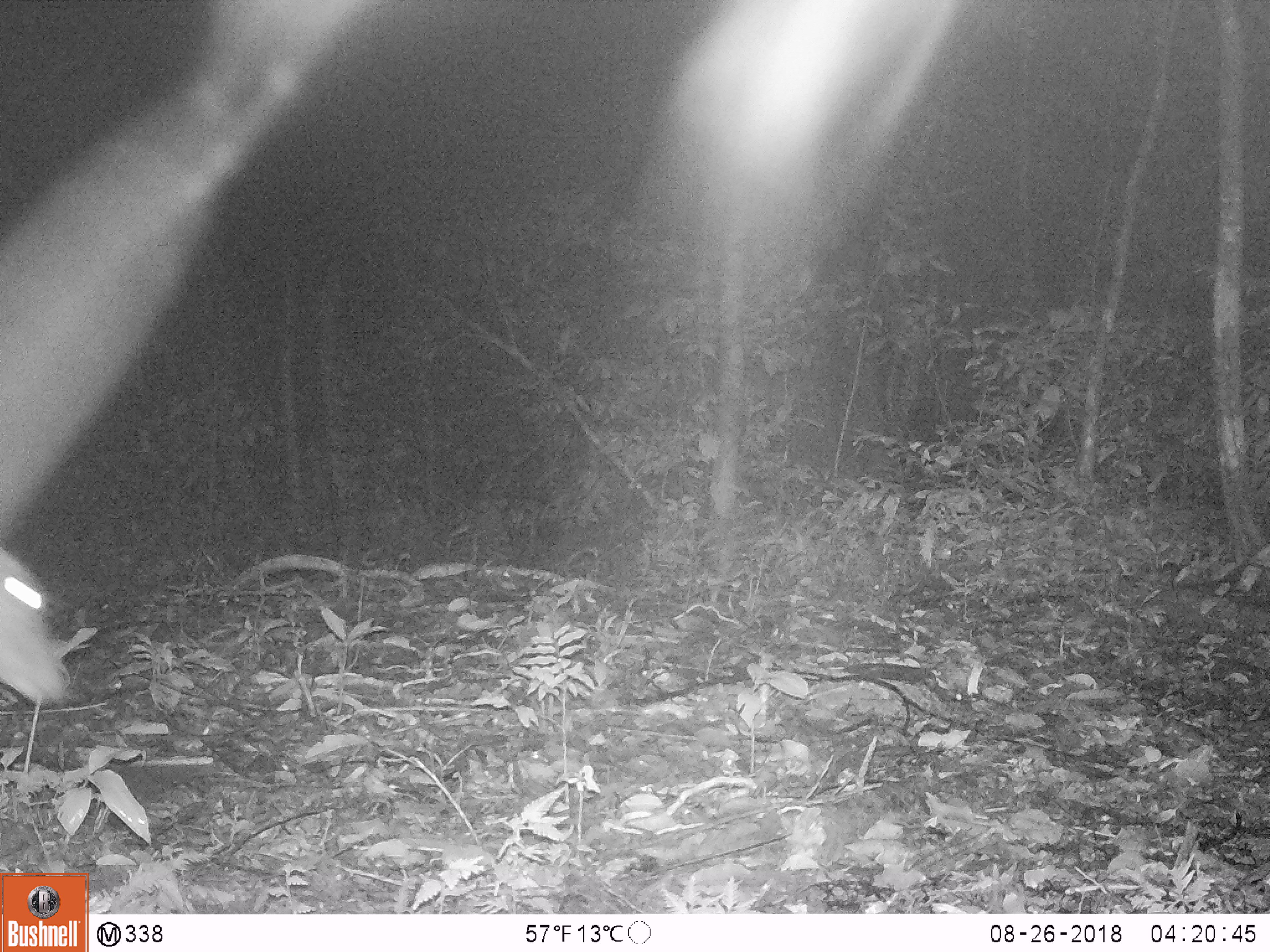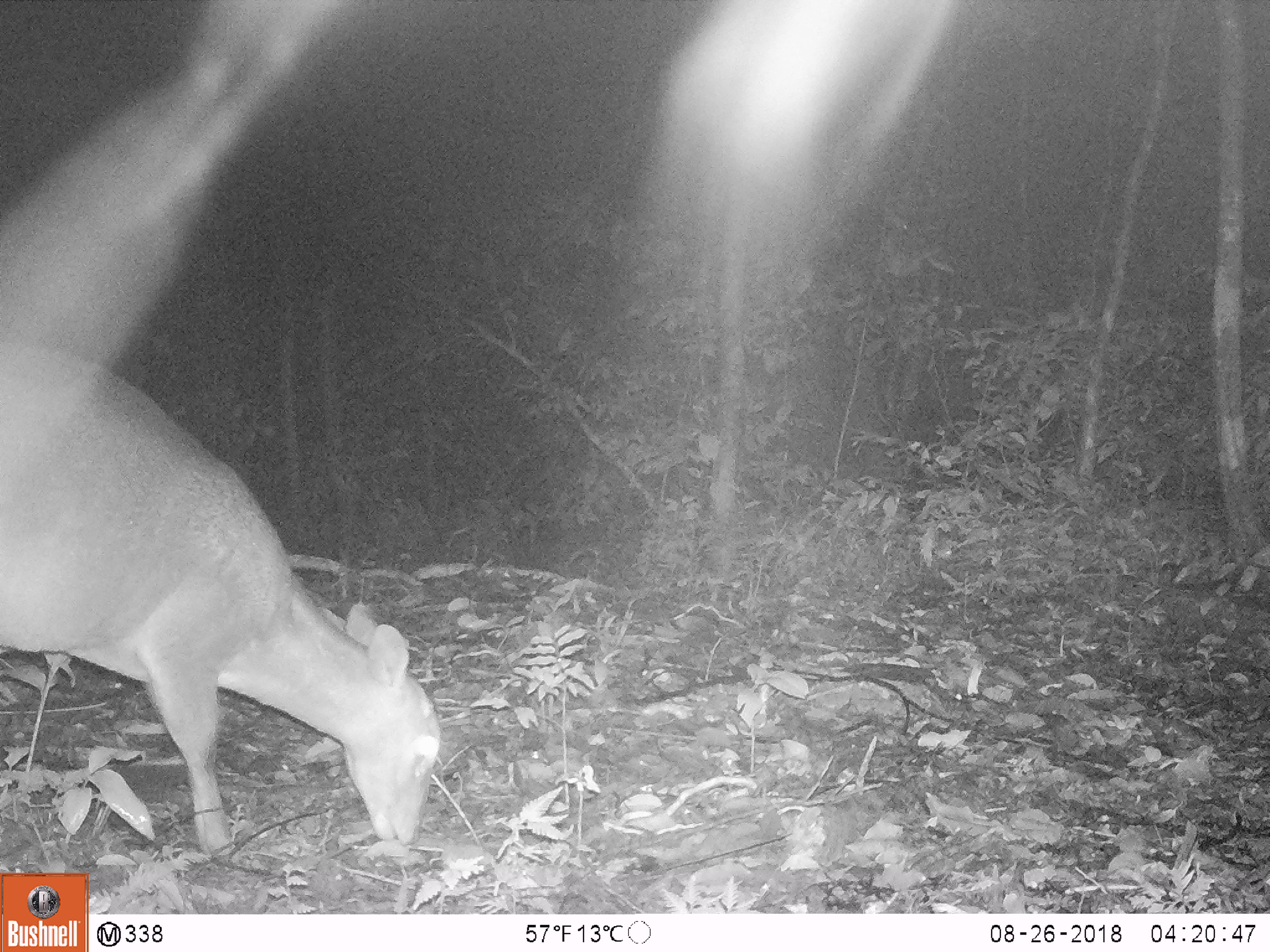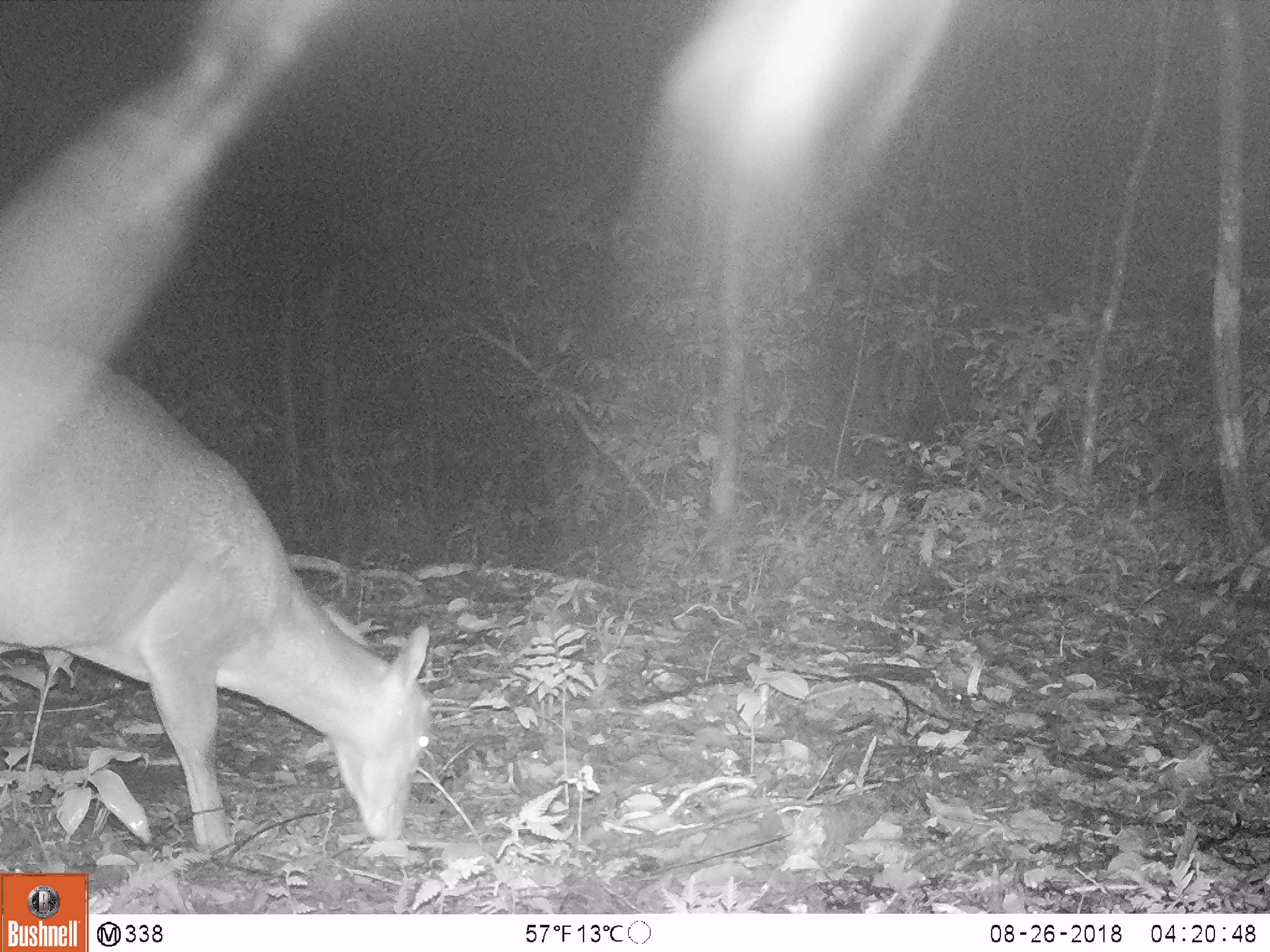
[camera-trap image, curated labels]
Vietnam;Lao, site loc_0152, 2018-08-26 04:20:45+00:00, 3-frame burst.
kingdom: Animalia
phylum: Chordata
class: Mammalia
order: Artiodactyla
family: Cervidae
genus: Muntiacus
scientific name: Muntiacus vuquangensis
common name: large-antlered muntjac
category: large antlered muntjac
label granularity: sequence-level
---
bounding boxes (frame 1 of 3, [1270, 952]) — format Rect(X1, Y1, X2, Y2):
large antlered muntjac: Rect(0, 539, 72, 715)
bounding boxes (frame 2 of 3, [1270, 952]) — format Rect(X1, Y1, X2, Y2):
large antlered muntjac: Rect(0, 340, 446, 864)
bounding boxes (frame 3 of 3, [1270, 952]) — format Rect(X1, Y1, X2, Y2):
large antlered muntjac: Rect(0, 340, 437, 870)